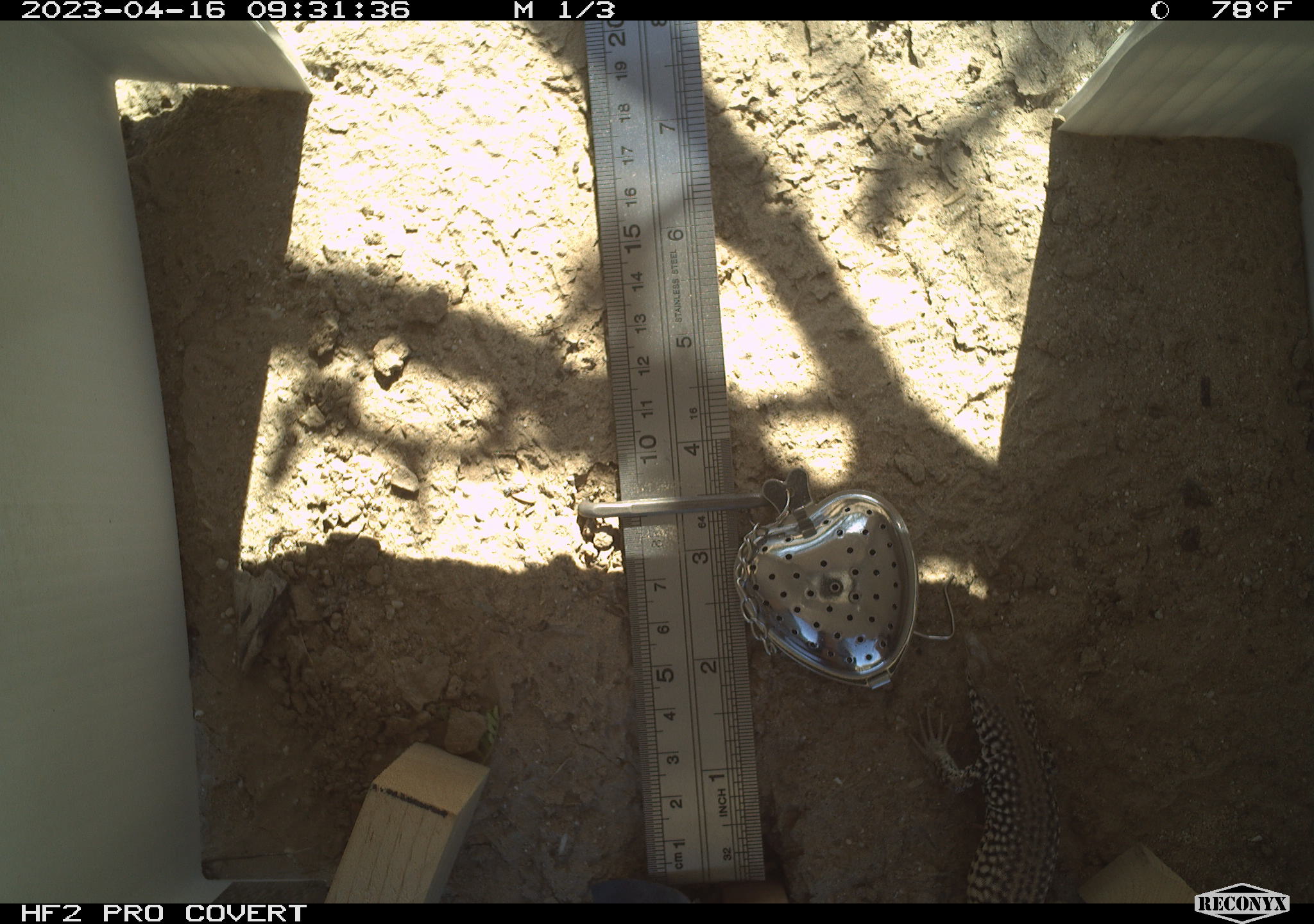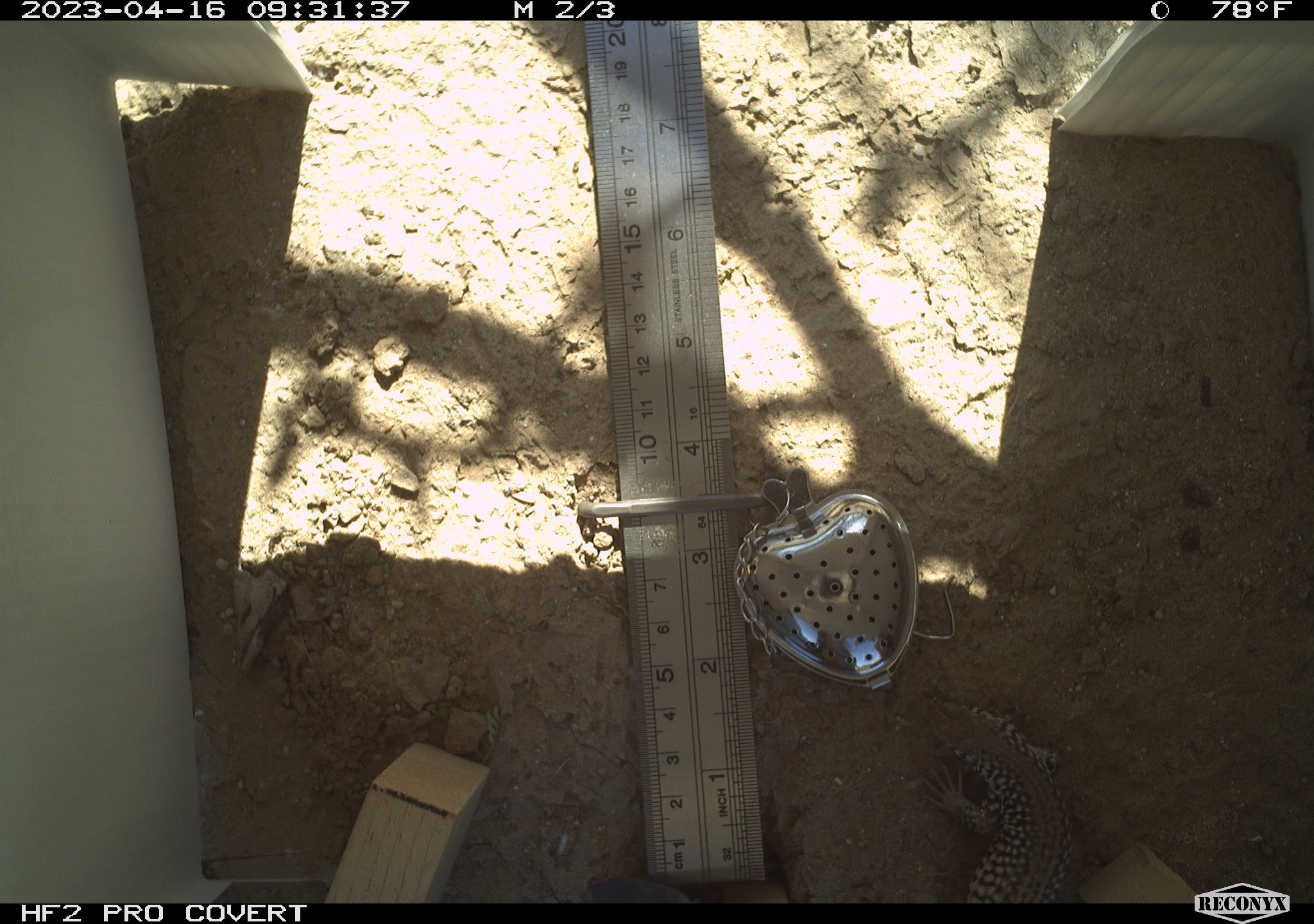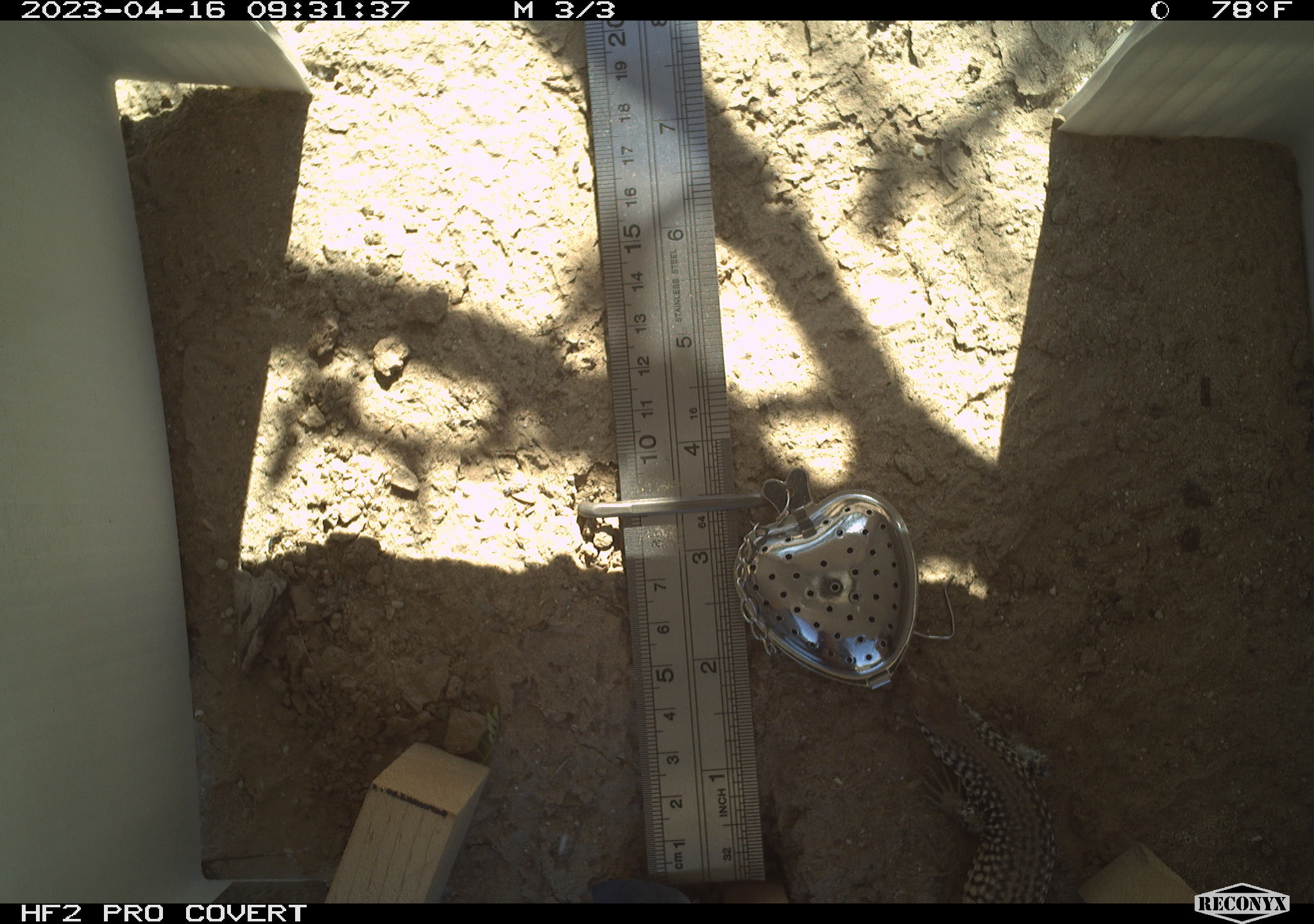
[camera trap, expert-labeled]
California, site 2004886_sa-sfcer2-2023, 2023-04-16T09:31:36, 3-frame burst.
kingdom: Animalia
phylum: Chordata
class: Reptilia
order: Squamata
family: Teiidae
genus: Aspidoscelis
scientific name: Aspidoscelis tigris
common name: western whiptail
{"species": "western whiptail (Aspidoscelis tigris)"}